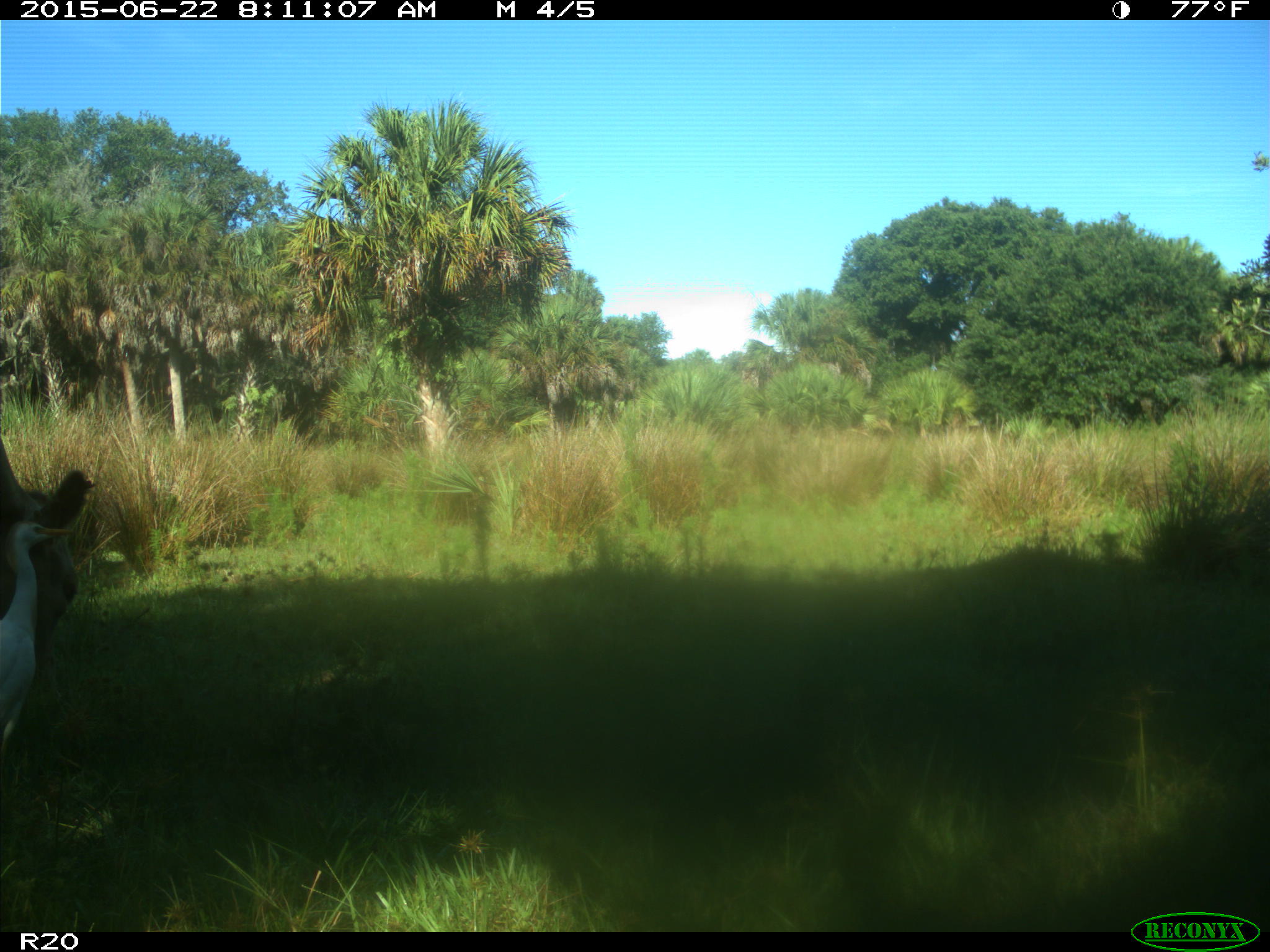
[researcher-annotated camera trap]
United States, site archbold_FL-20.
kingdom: Animalia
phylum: Chordata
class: Mammalia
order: Artiodactyla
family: Bovidae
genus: Bos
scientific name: Bos taurus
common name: domestic cow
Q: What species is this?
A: Bos taurus (domestic cow).